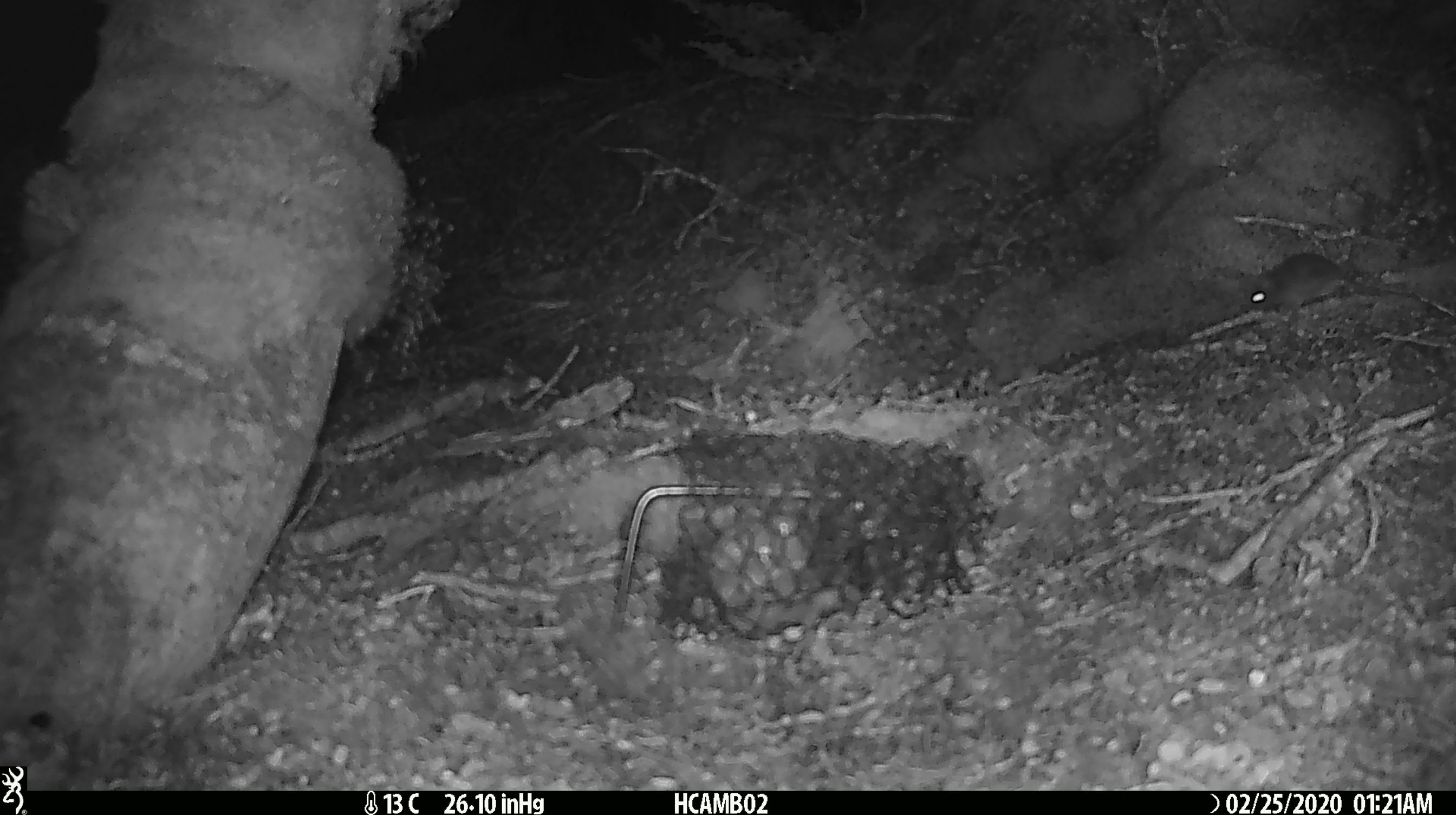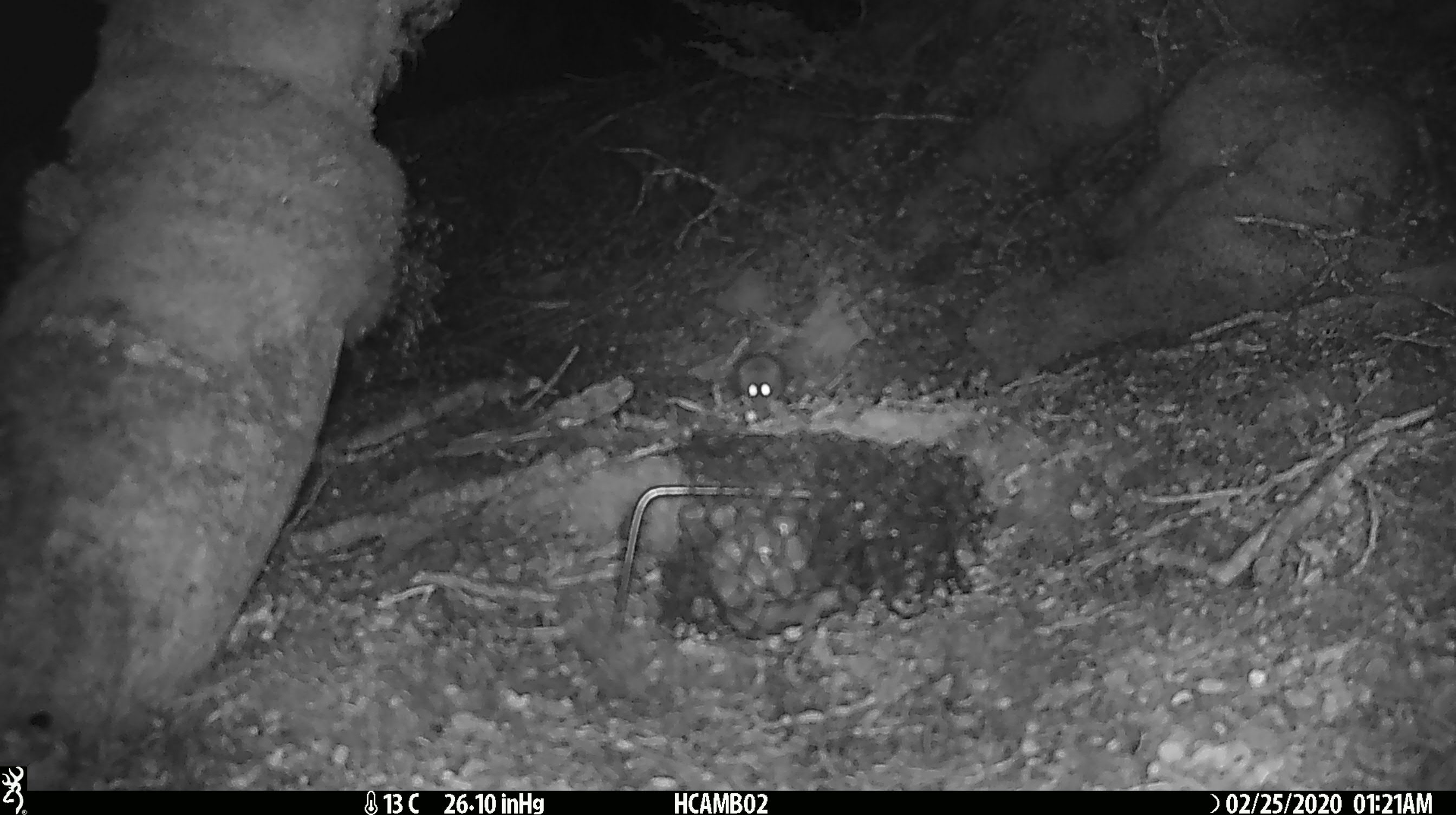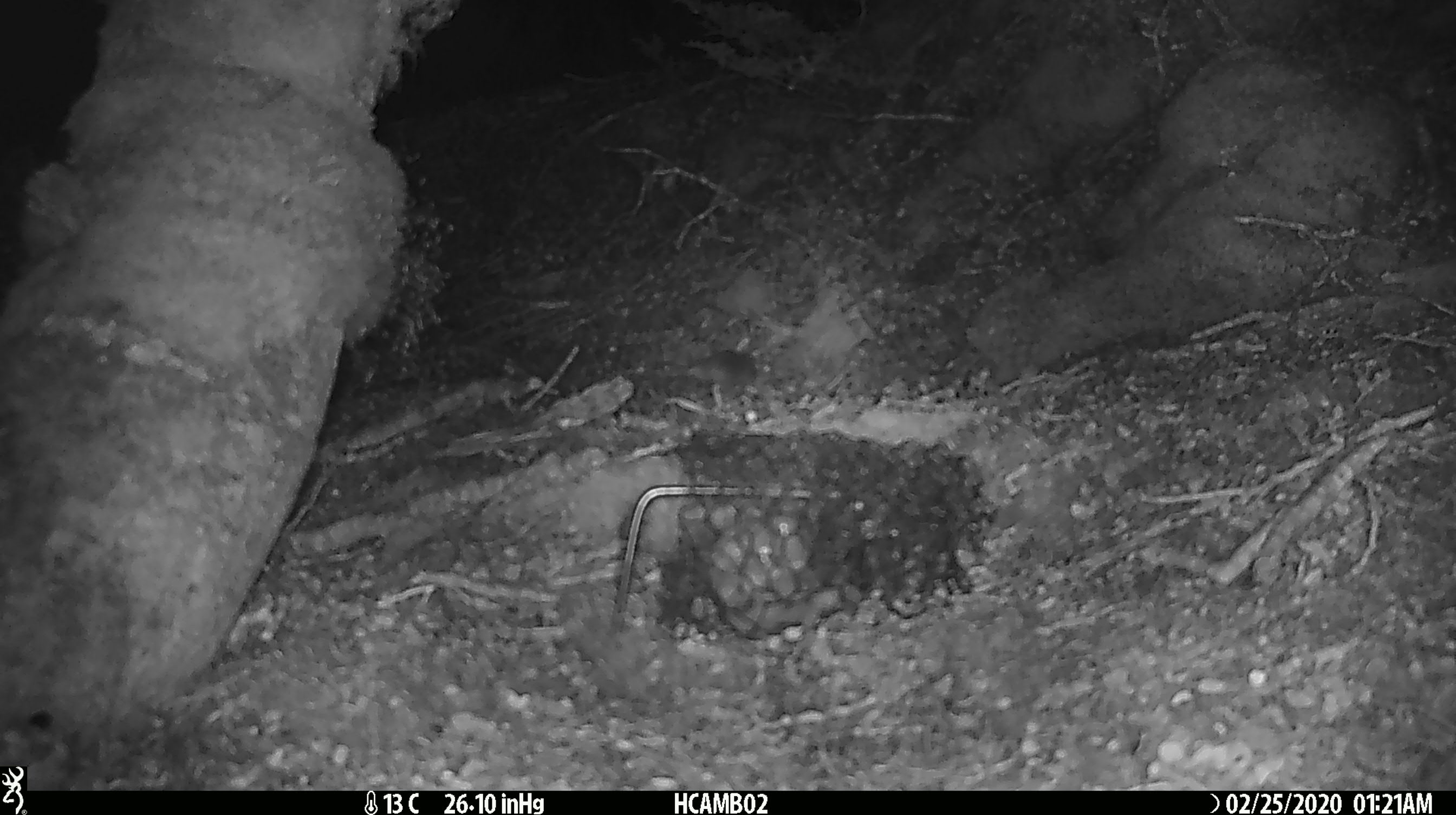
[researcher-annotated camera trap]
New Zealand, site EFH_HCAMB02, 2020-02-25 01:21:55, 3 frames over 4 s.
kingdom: Animalia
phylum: Chordata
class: Mammalia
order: Rodentia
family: Muridae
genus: Mus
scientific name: Mus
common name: mouse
Mouse (Mus).